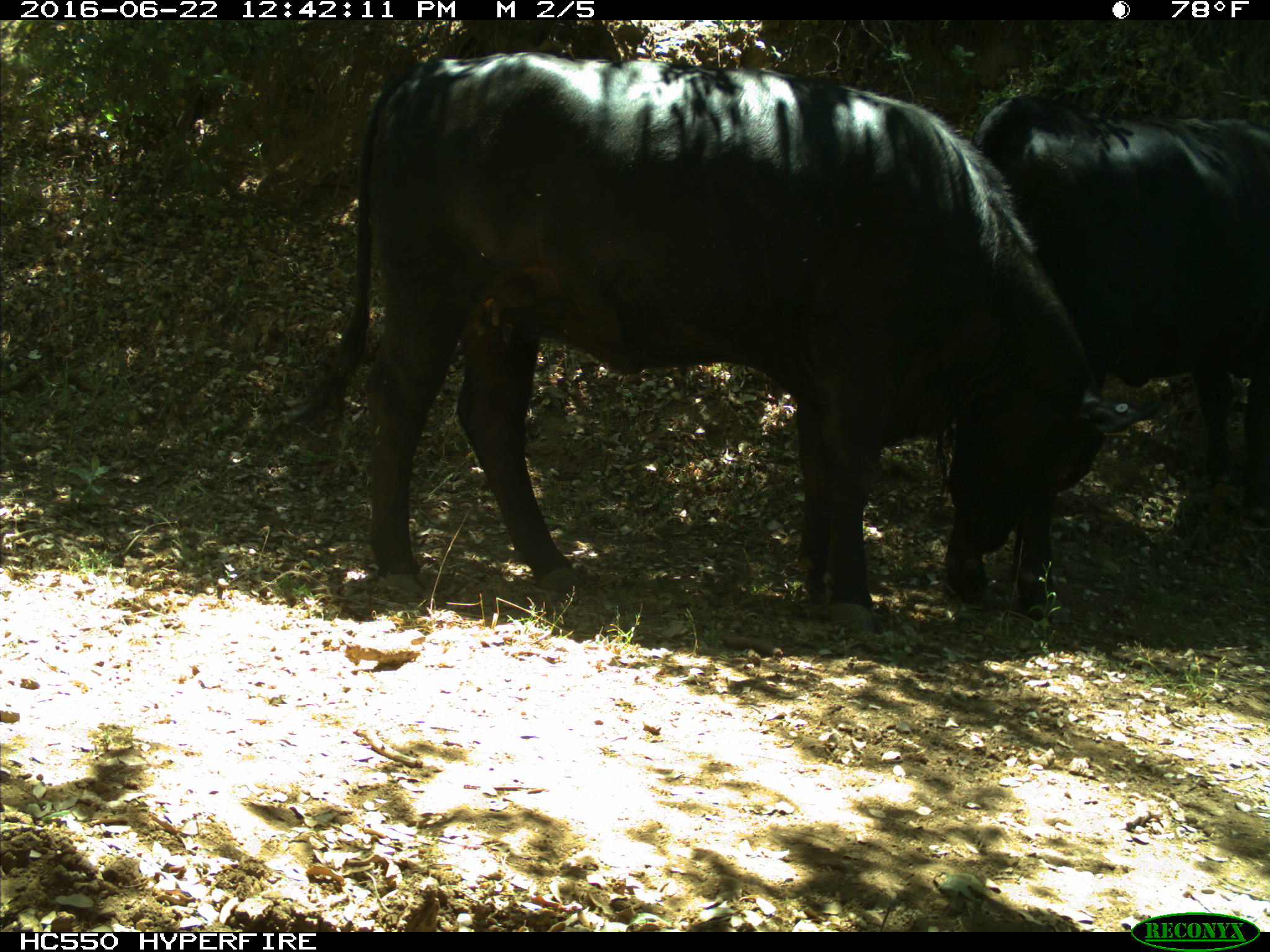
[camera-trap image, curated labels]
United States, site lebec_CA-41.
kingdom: Animalia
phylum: Chordata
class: Mammalia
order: Artiodactyla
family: Bovidae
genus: Bos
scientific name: Bos taurus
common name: domestic cow